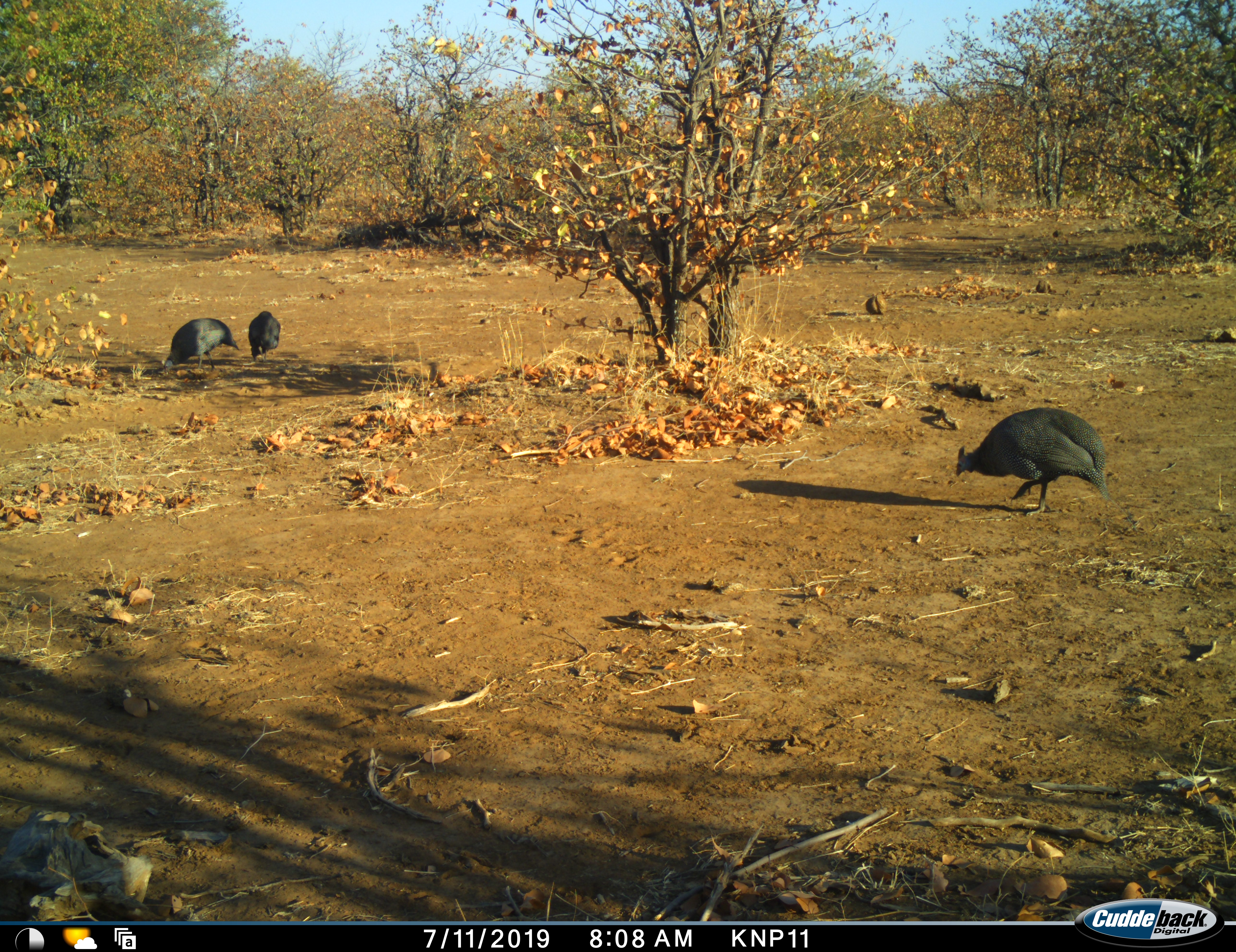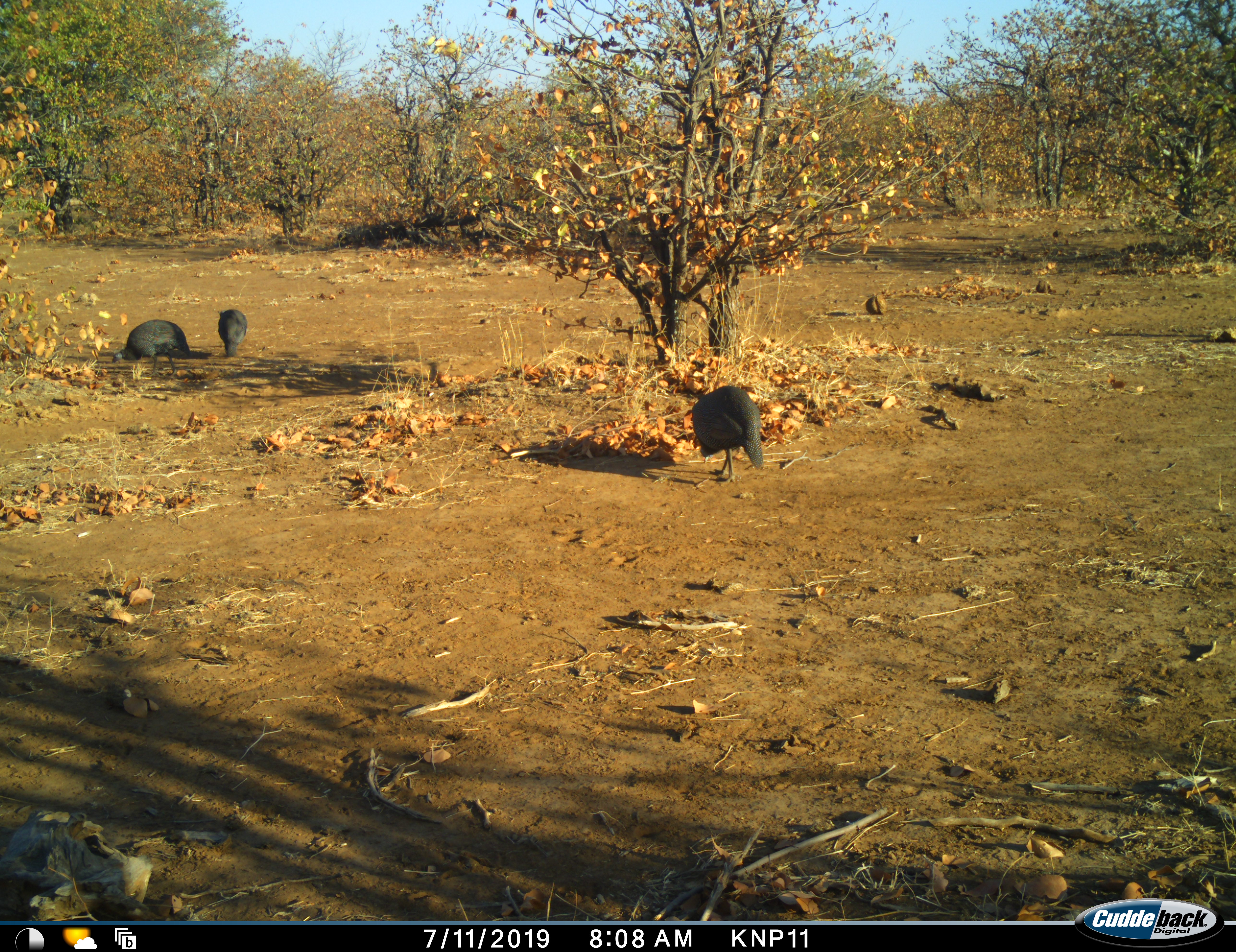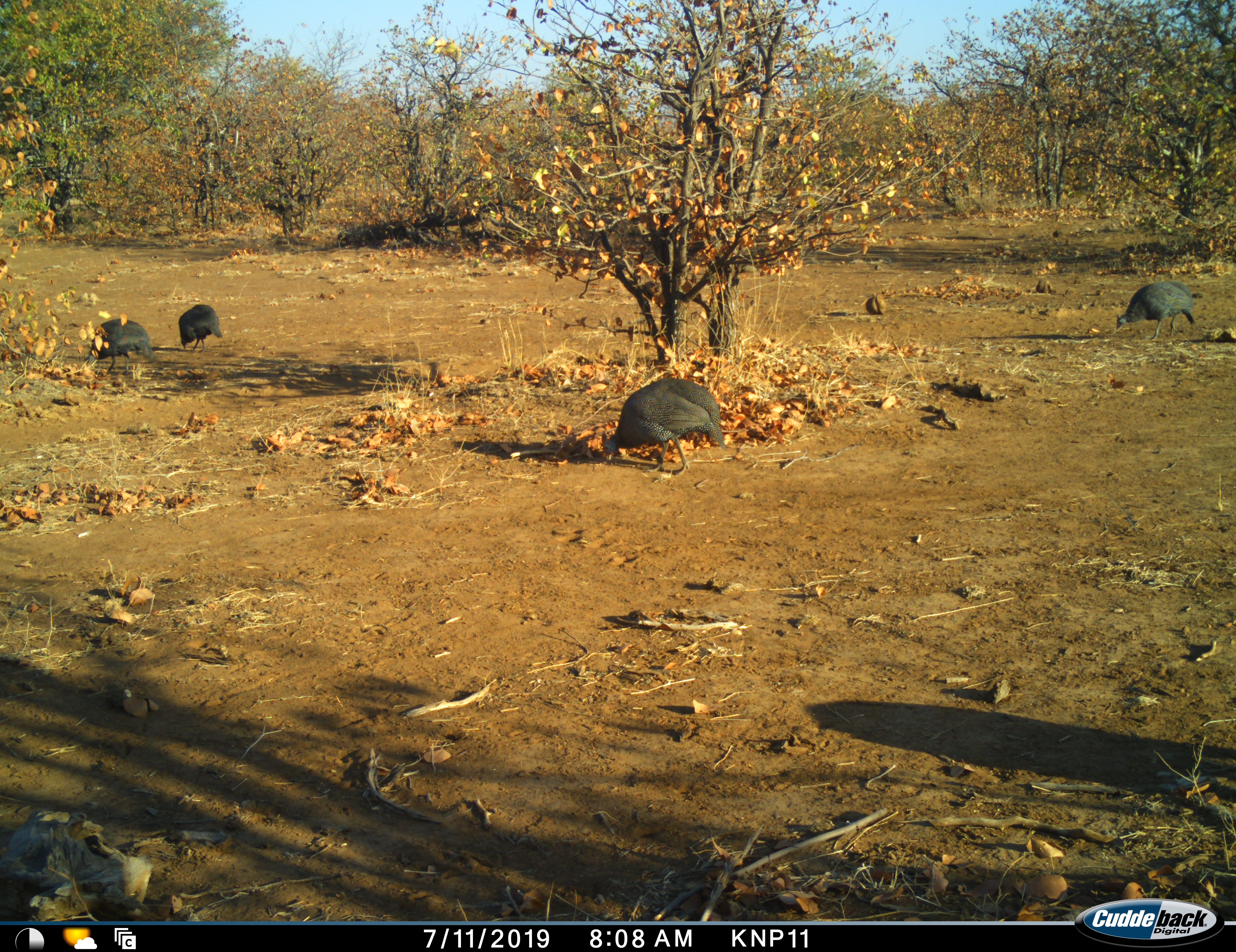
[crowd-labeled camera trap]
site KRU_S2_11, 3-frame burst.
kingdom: Animalia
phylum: Chordata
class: Aves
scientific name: Aves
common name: bird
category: birdother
Birdother (bird) (Aves), count 4. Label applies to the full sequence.